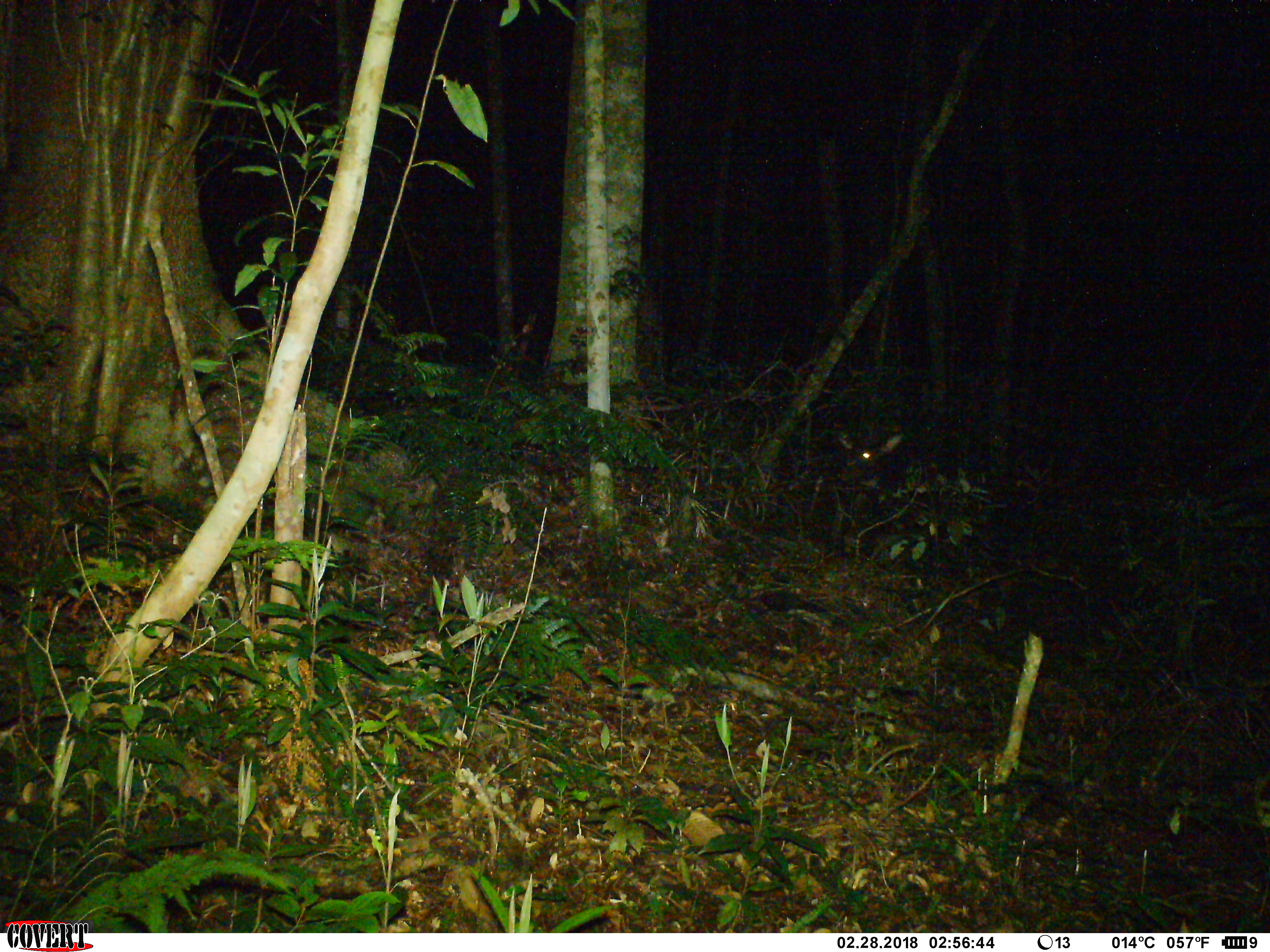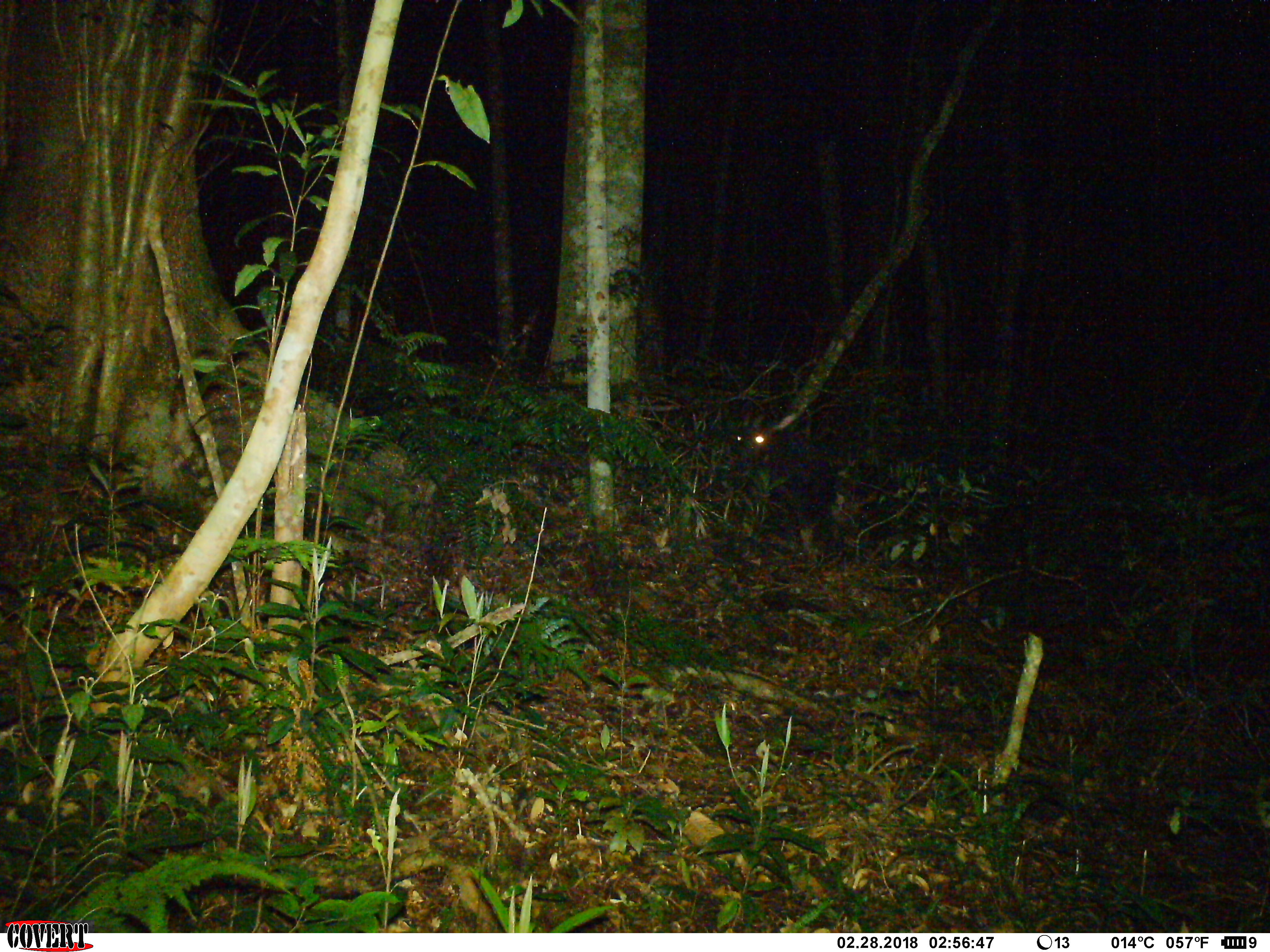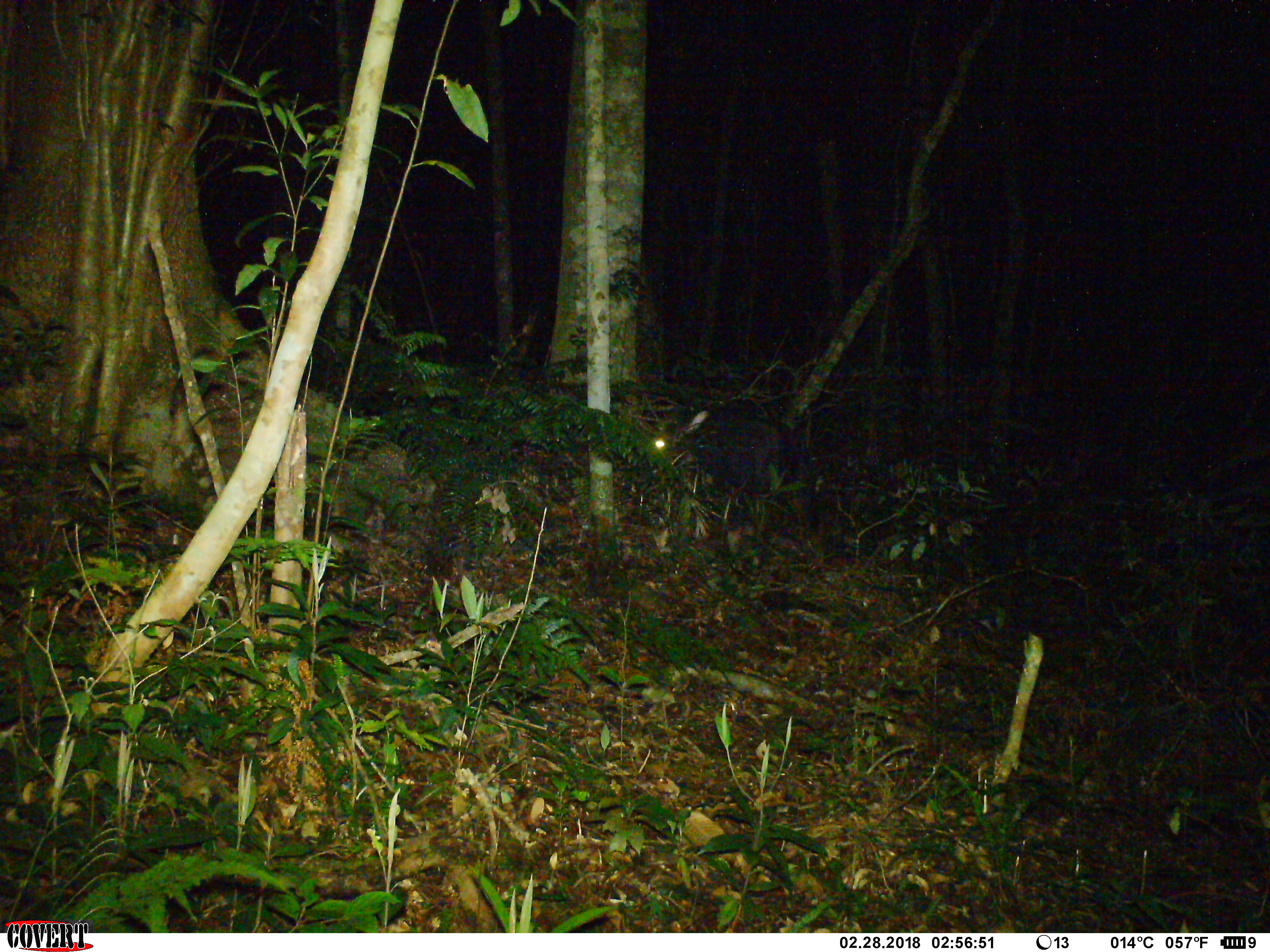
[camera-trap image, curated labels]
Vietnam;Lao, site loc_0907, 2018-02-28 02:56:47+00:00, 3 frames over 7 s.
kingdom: Animalia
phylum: Chordata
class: Mammalia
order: Artiodactyla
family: Bovidae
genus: Capricornis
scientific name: Capricornis sumatraensis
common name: chinese serow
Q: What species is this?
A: Chinese serow (Capricornis sumatraensis).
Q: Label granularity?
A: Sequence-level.